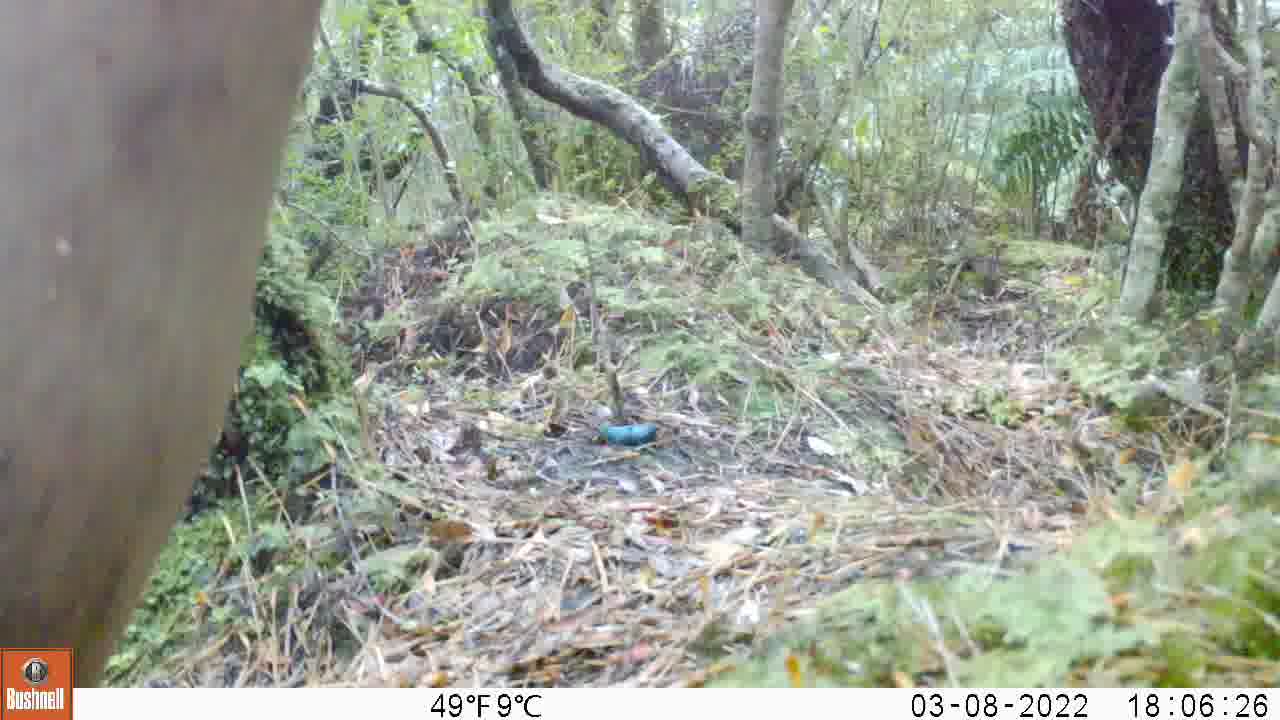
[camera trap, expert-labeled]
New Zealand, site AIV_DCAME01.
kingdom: Animalia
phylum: Chordata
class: Mammalia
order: Carnivora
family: Otariidae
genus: Phocarctos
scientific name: Phocarctos hookeri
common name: new zealand sea lion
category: sealion